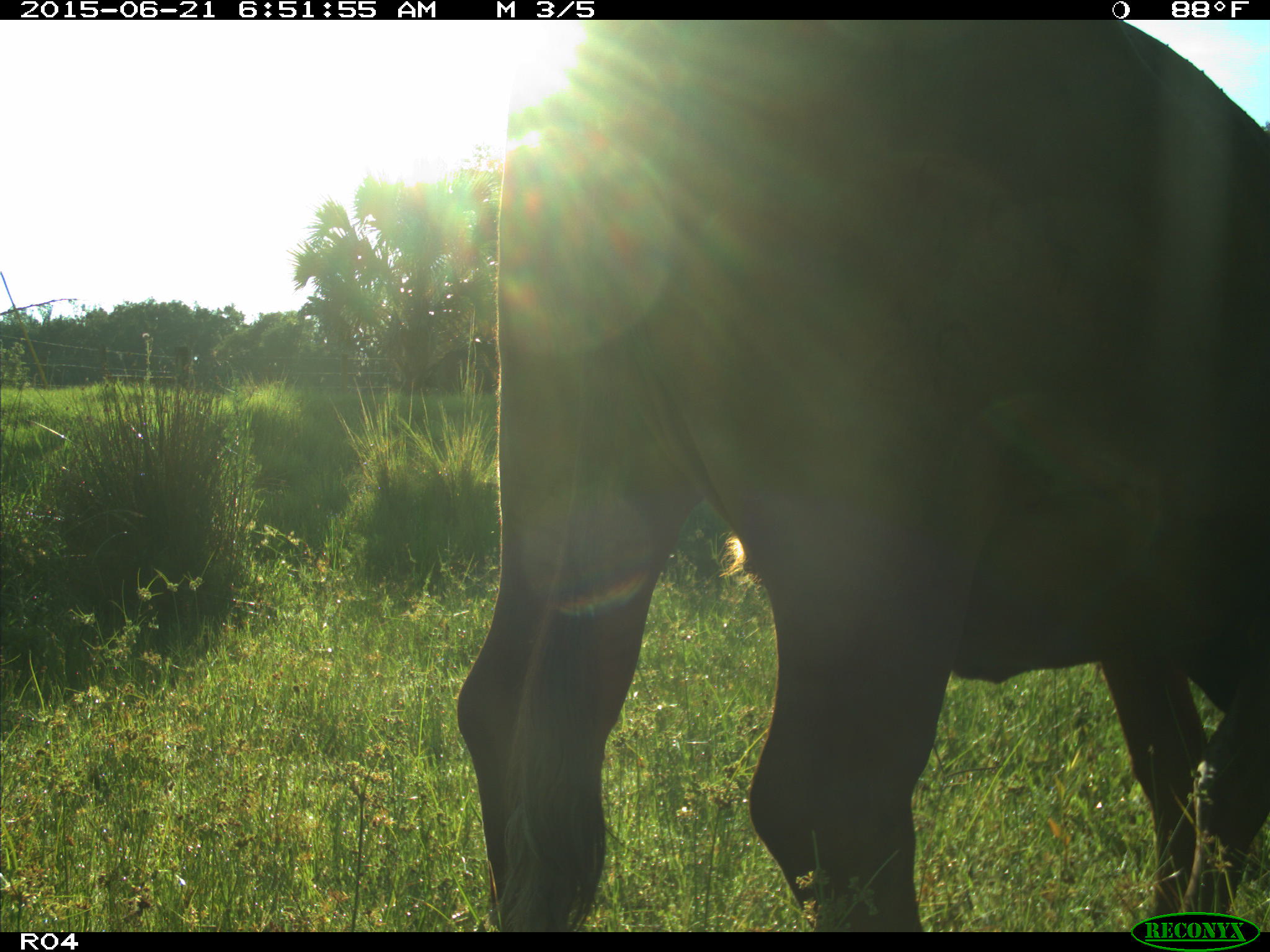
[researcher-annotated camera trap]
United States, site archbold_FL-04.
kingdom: Animalia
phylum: Chordata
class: Mammalia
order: Artiodactyla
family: Bovidae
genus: Bos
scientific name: Bos taurus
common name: domestic cow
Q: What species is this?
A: Bos taurus (domestic cow).